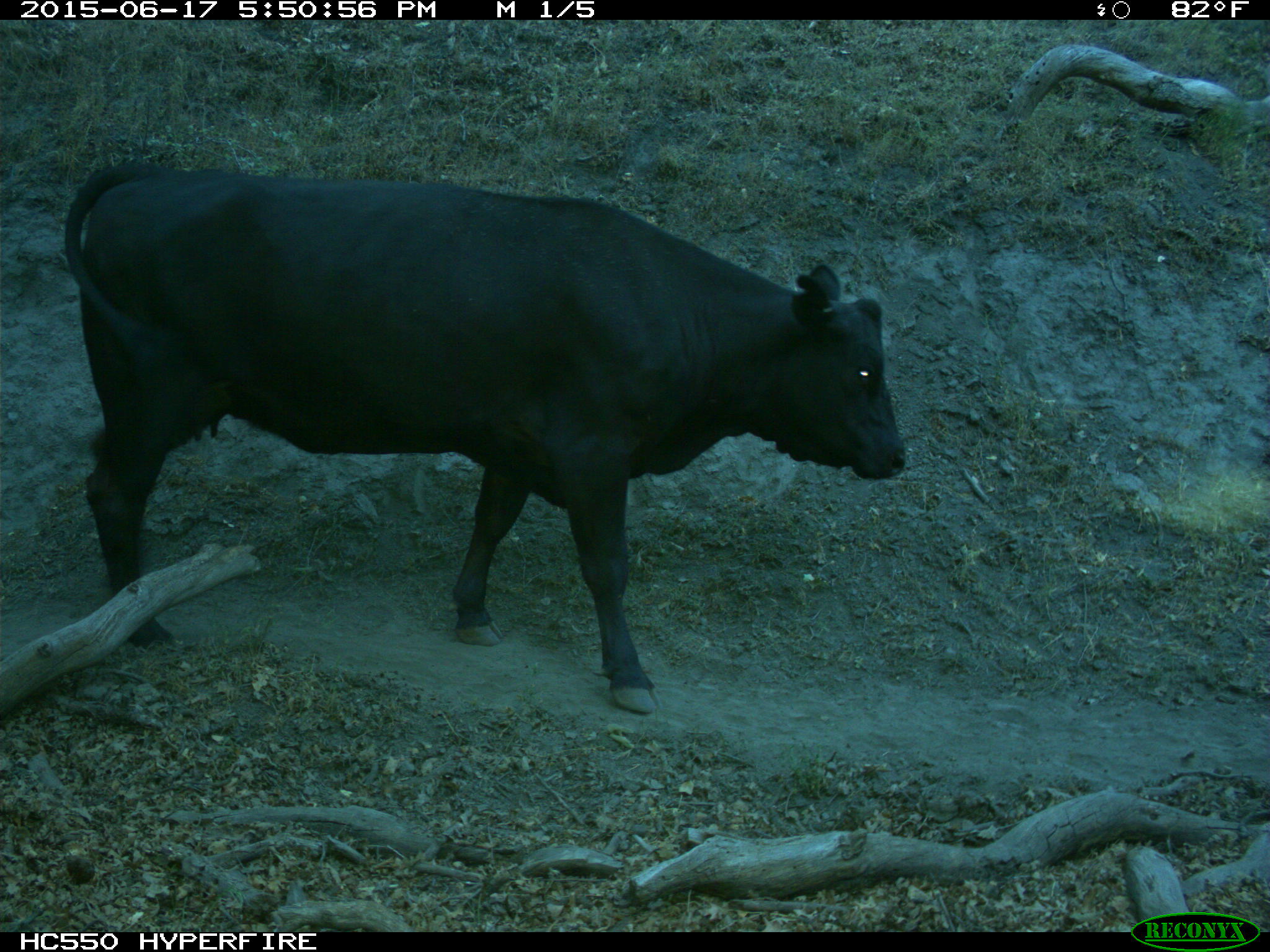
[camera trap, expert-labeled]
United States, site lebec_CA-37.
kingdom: Animalia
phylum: Chordata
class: Mammalia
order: Artiodactyla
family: Bovidae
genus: Bos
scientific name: Bos taurus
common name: domestic cow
Bos taurus (domestic cow).